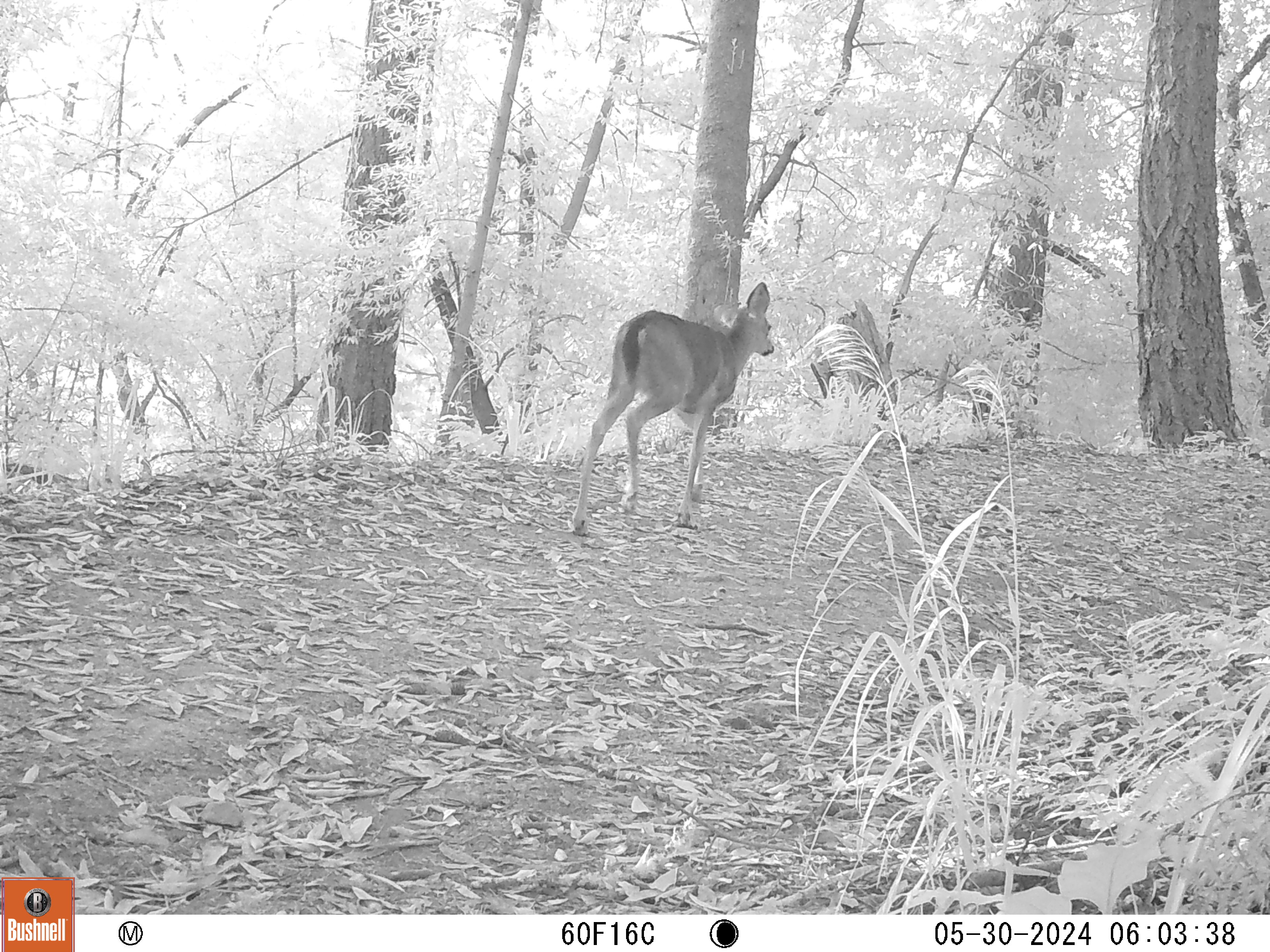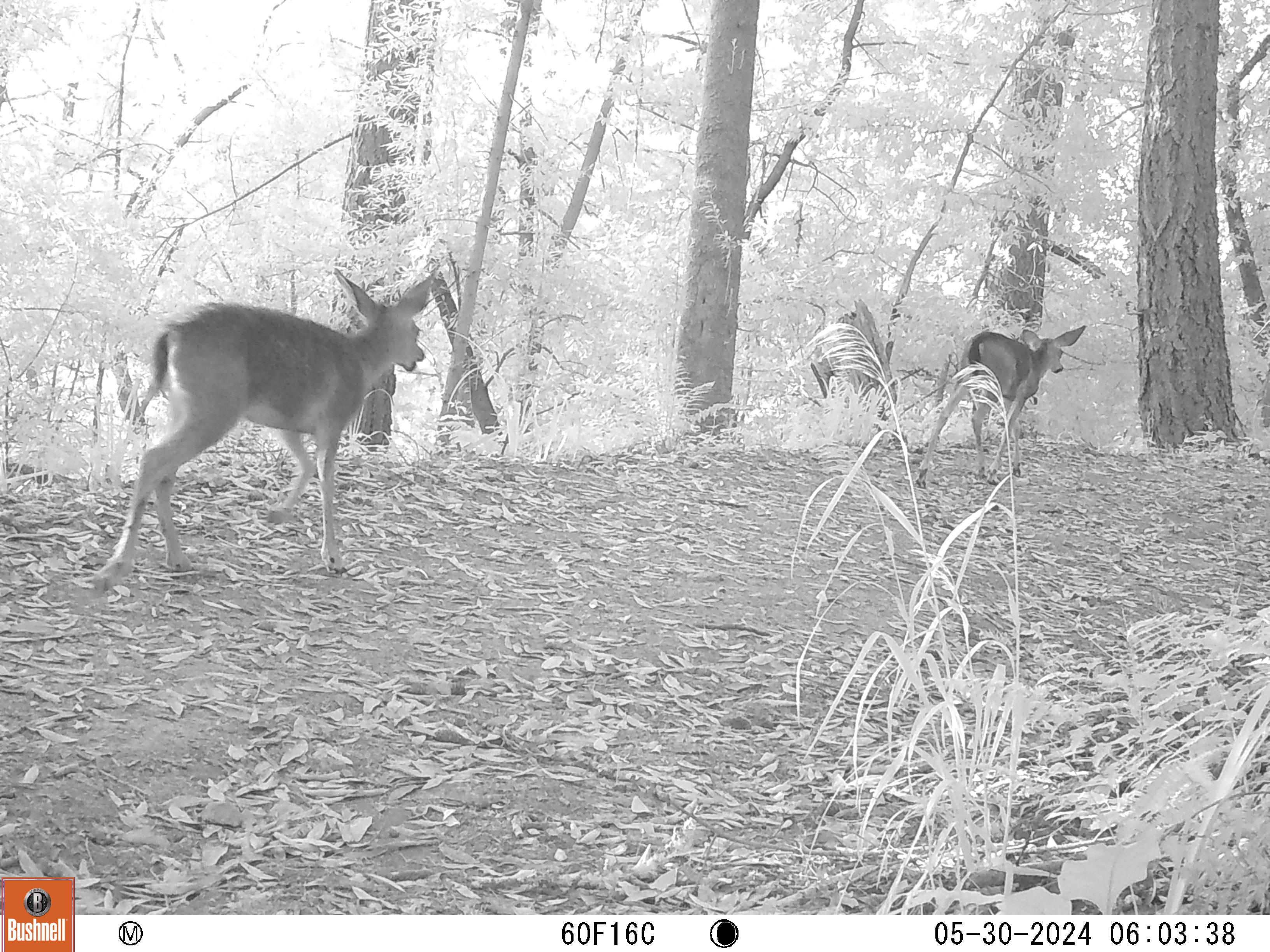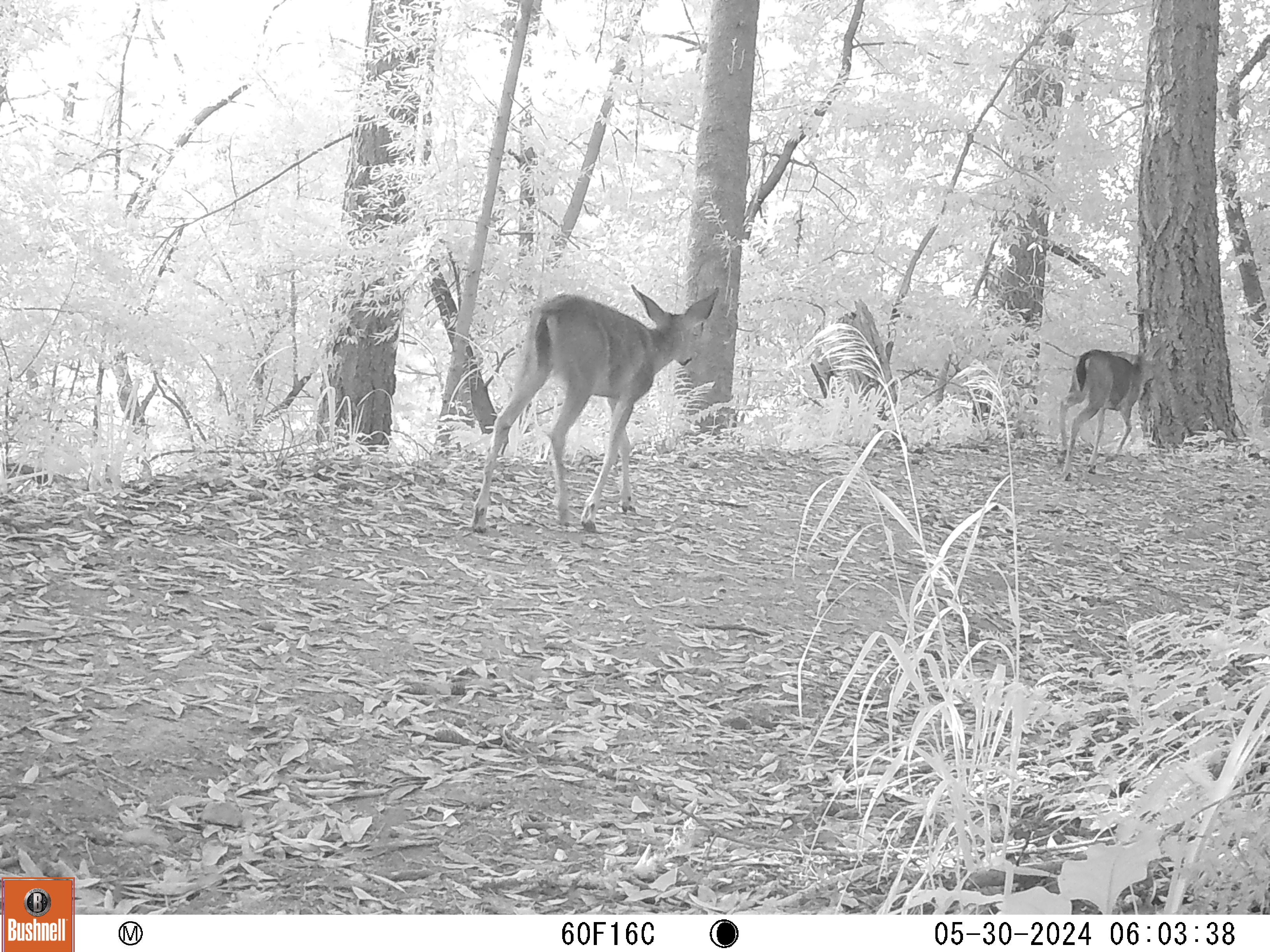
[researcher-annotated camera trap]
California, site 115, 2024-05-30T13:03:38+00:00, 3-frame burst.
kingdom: Animalia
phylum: Chordata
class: Mammalia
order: Artiodactyla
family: Cervidae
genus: Odocoileus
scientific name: Odocoileus hemionus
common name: mule deer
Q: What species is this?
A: Mule deer (Odocoileus hemionus).